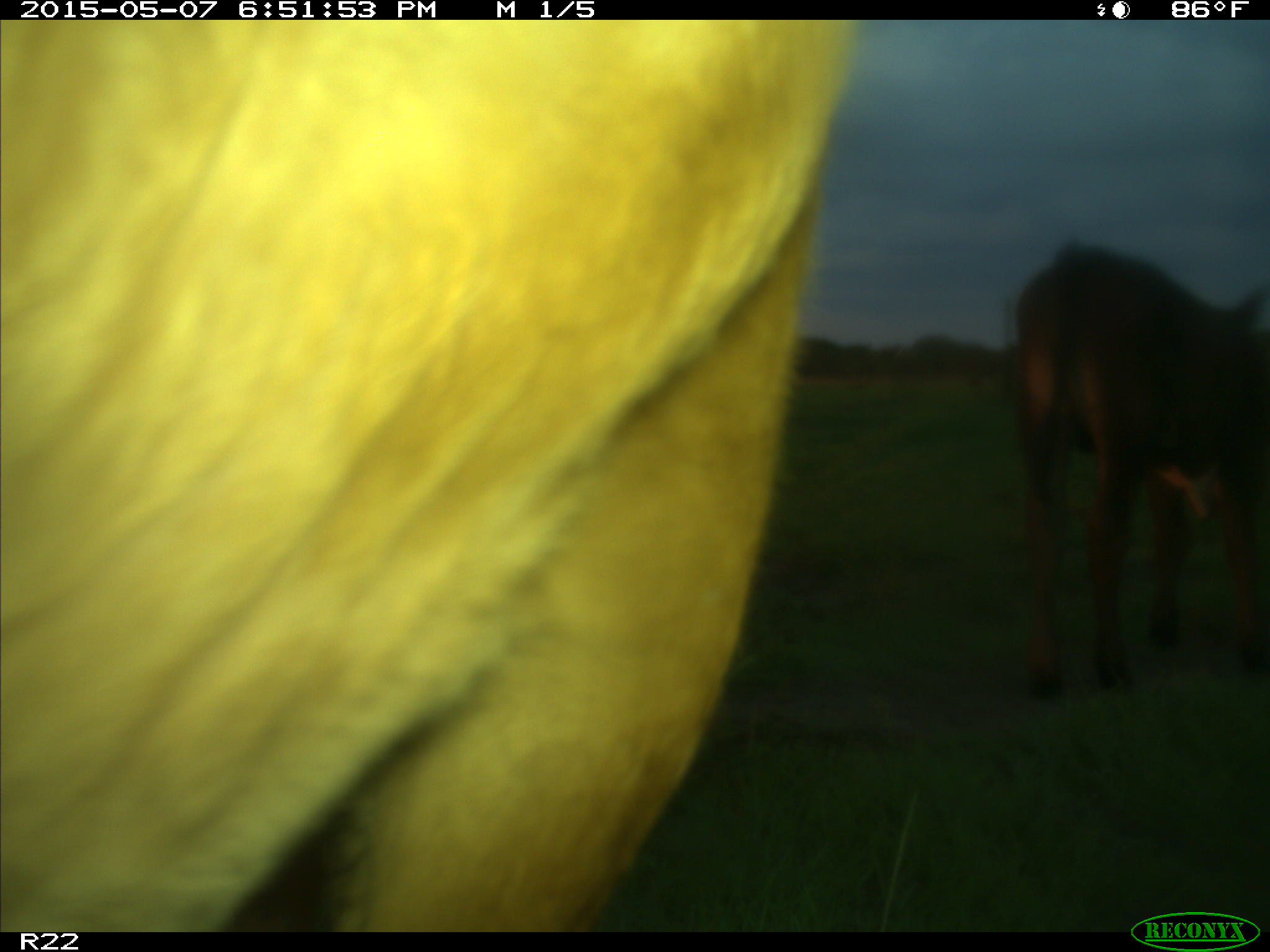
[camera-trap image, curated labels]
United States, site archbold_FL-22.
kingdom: Animalia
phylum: Chordata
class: Mammalia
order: Artiodactyla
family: Bovidae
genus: Bos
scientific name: Bos taurus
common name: domestic cow